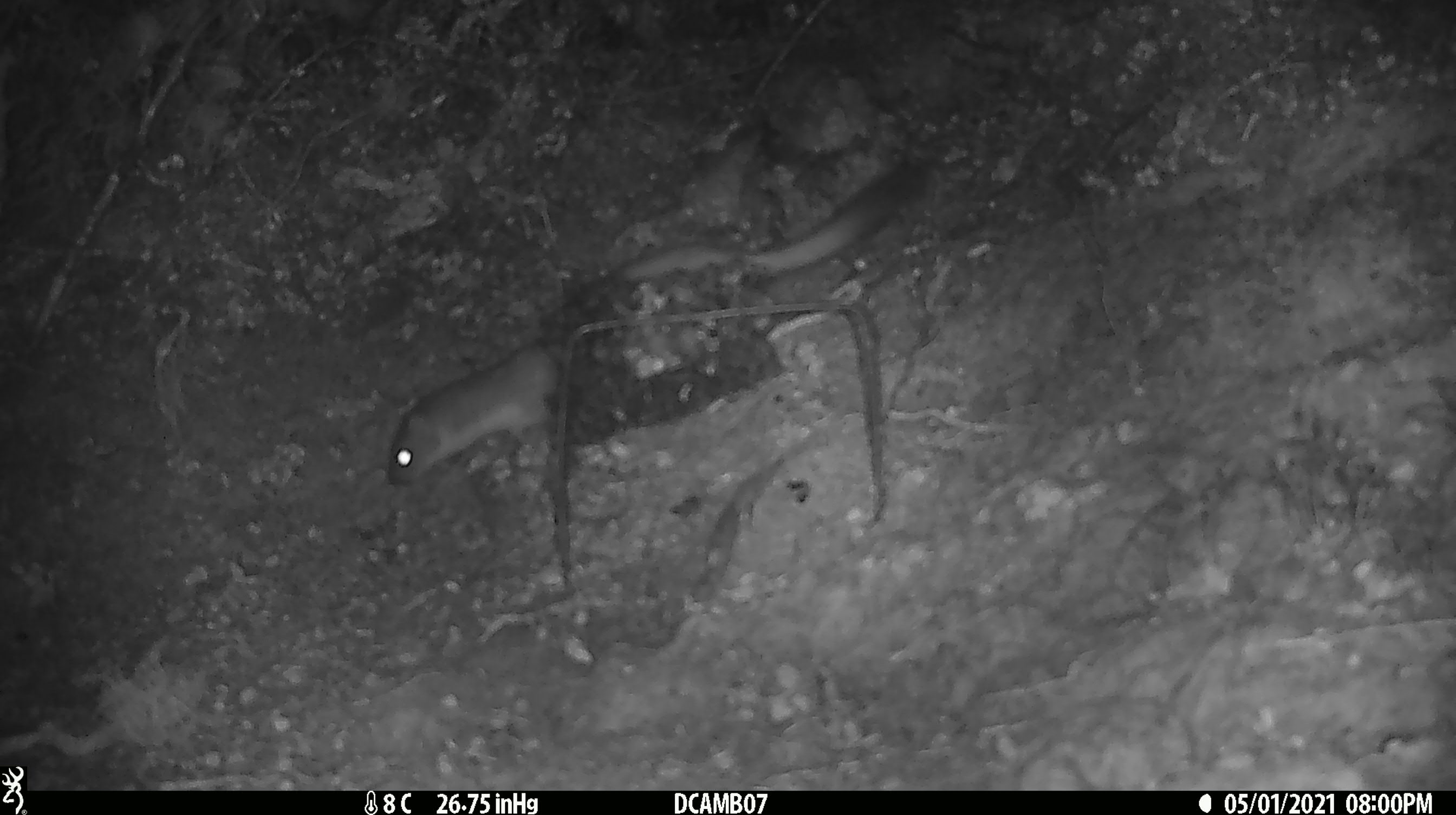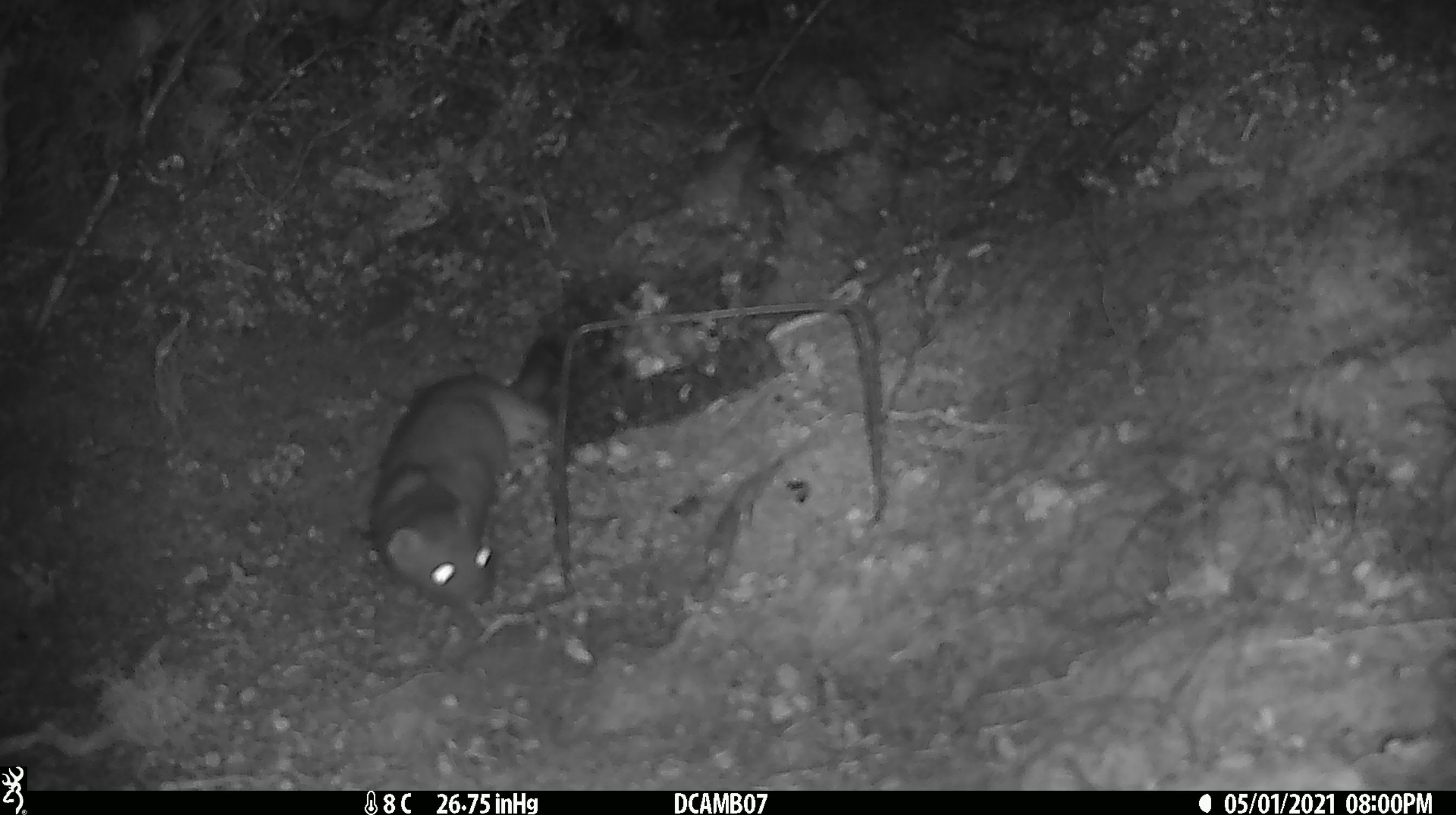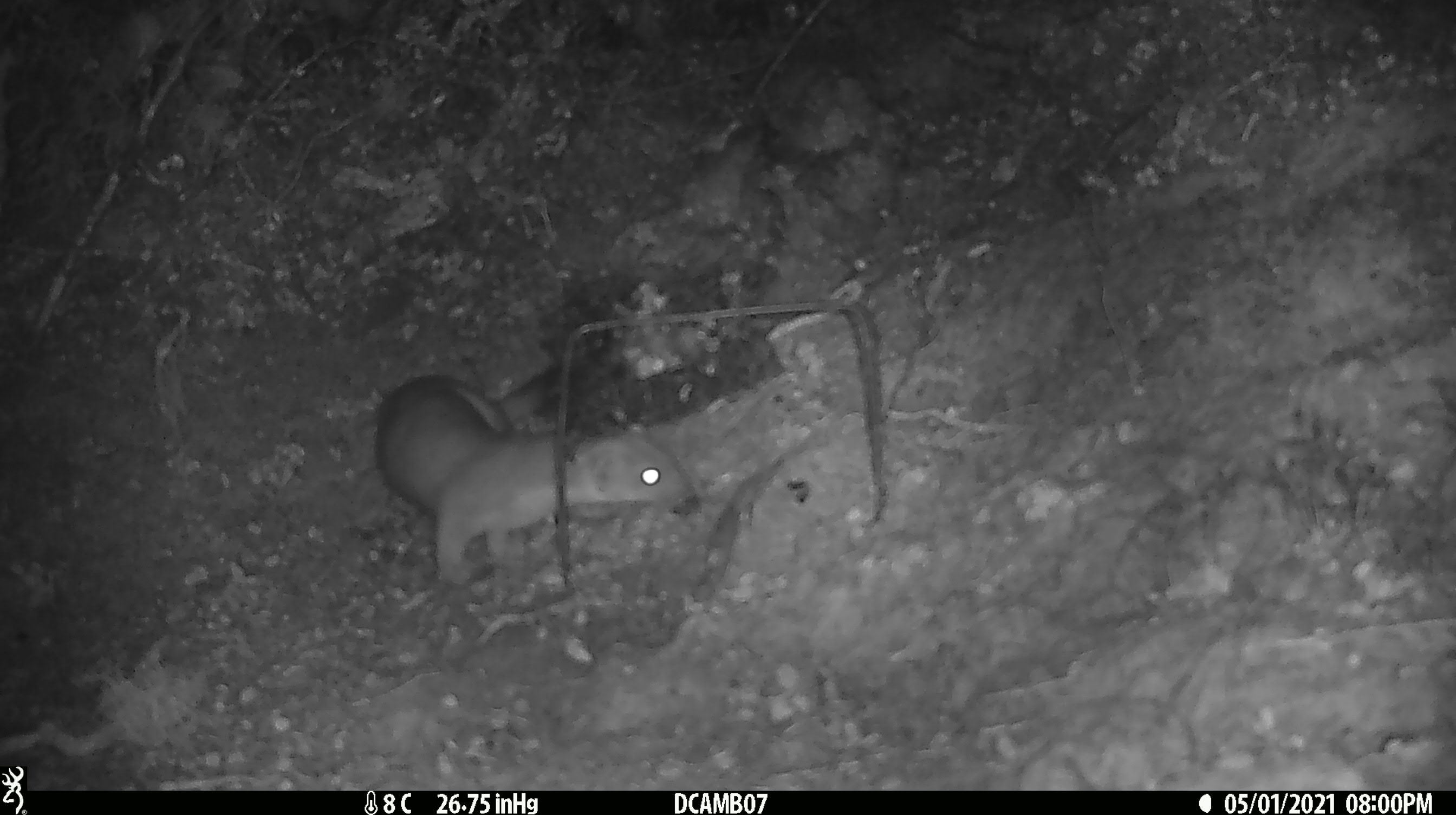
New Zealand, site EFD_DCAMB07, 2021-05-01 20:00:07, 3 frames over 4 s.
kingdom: Animalia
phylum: Chordata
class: Mammalia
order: Carnivora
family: Mustelidae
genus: Mustela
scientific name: Mustela erminea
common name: stoat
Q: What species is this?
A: Stoat (Mustela erminea).